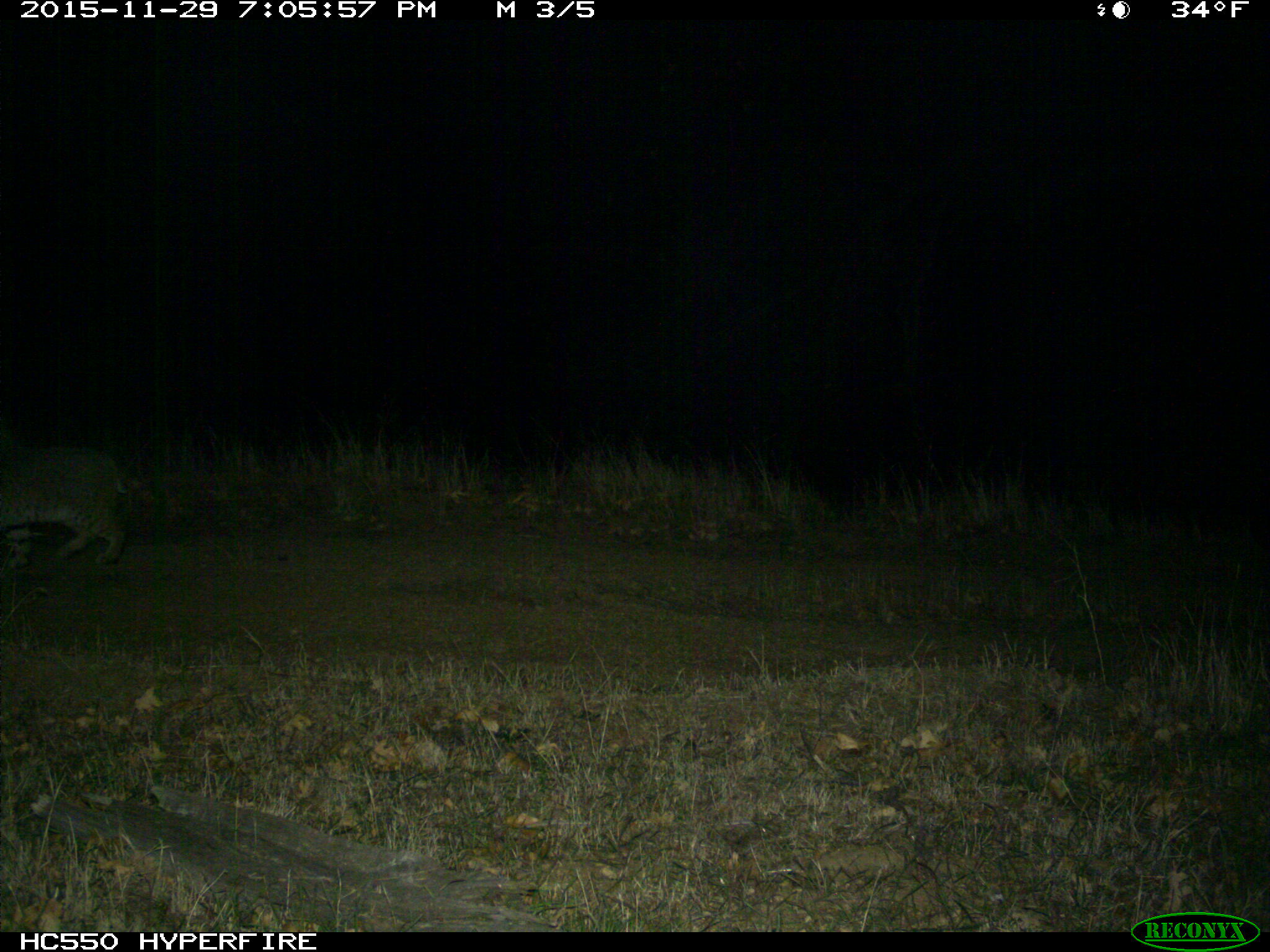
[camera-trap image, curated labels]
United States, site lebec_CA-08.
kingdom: Animalia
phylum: Chordata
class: Mammalia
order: Carnivora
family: Felidae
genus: Lynx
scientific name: Lynx rufus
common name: bobcat